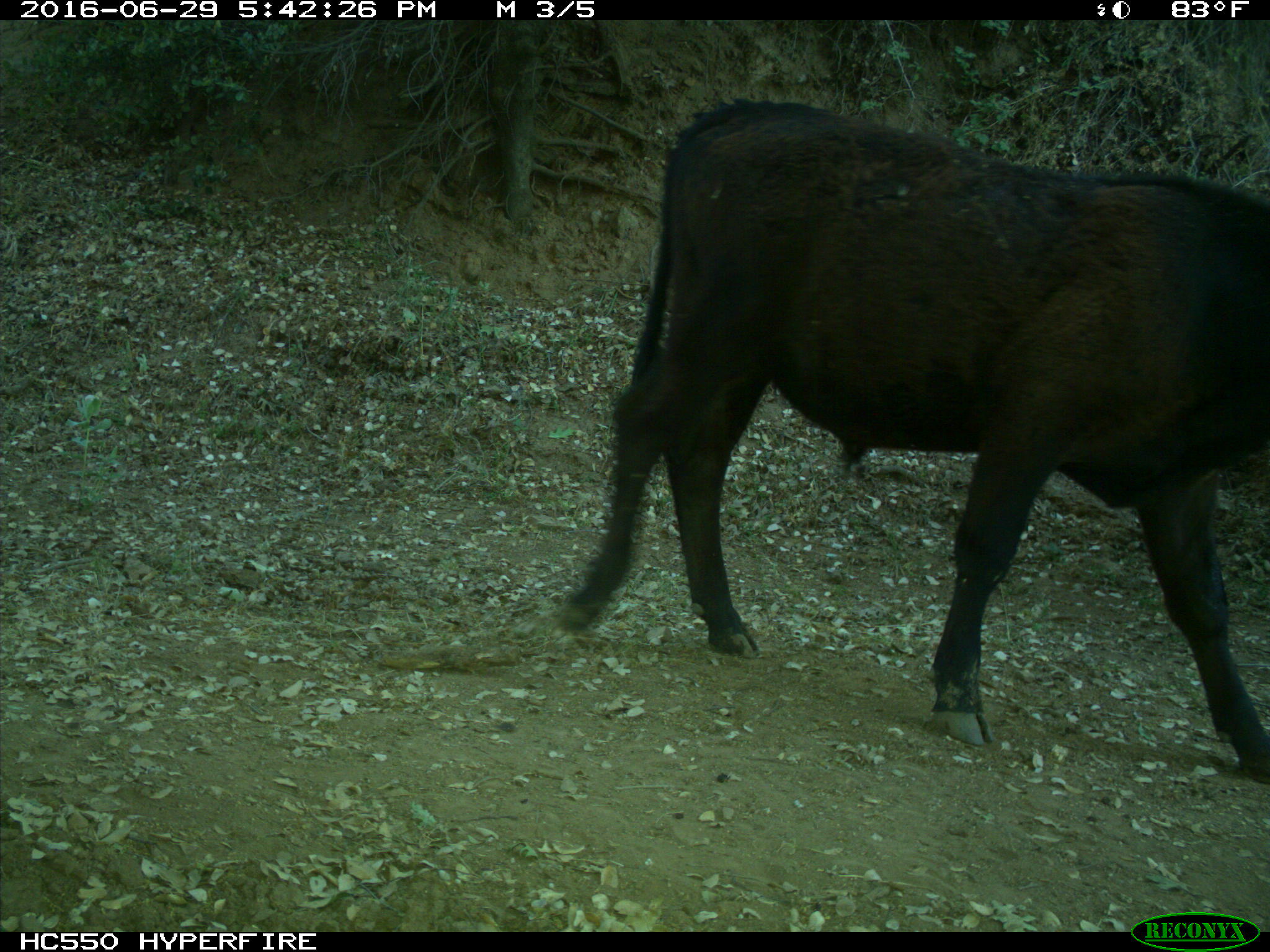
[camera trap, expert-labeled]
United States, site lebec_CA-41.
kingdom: Animalia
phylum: Chordata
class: Mammalia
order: Artiodactyla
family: Bovidae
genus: Bos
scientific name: Bos taurus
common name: domestic cow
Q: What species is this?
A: Bos taurus (domestic cow).